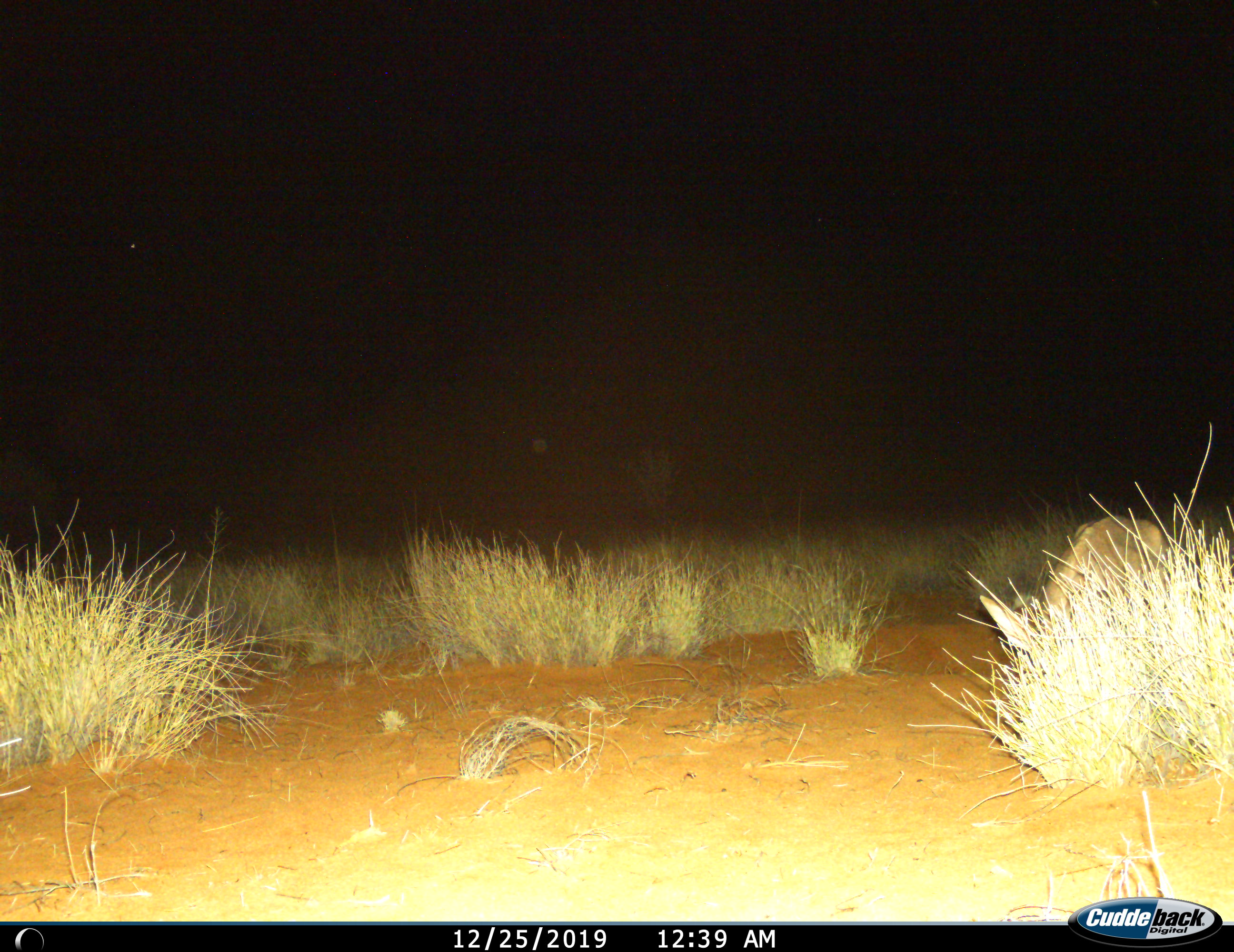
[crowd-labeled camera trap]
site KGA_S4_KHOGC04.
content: unidentified animal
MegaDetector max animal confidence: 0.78